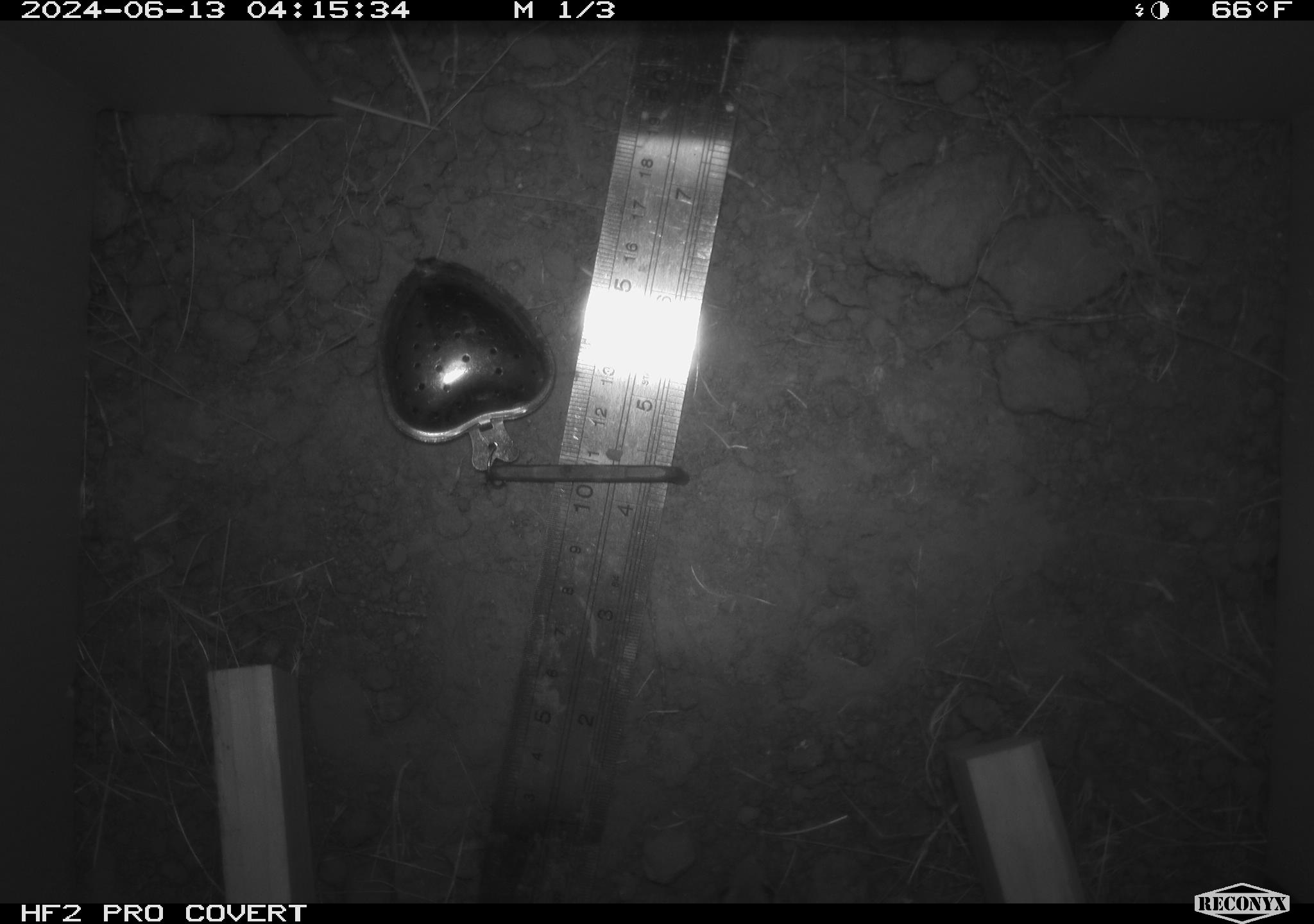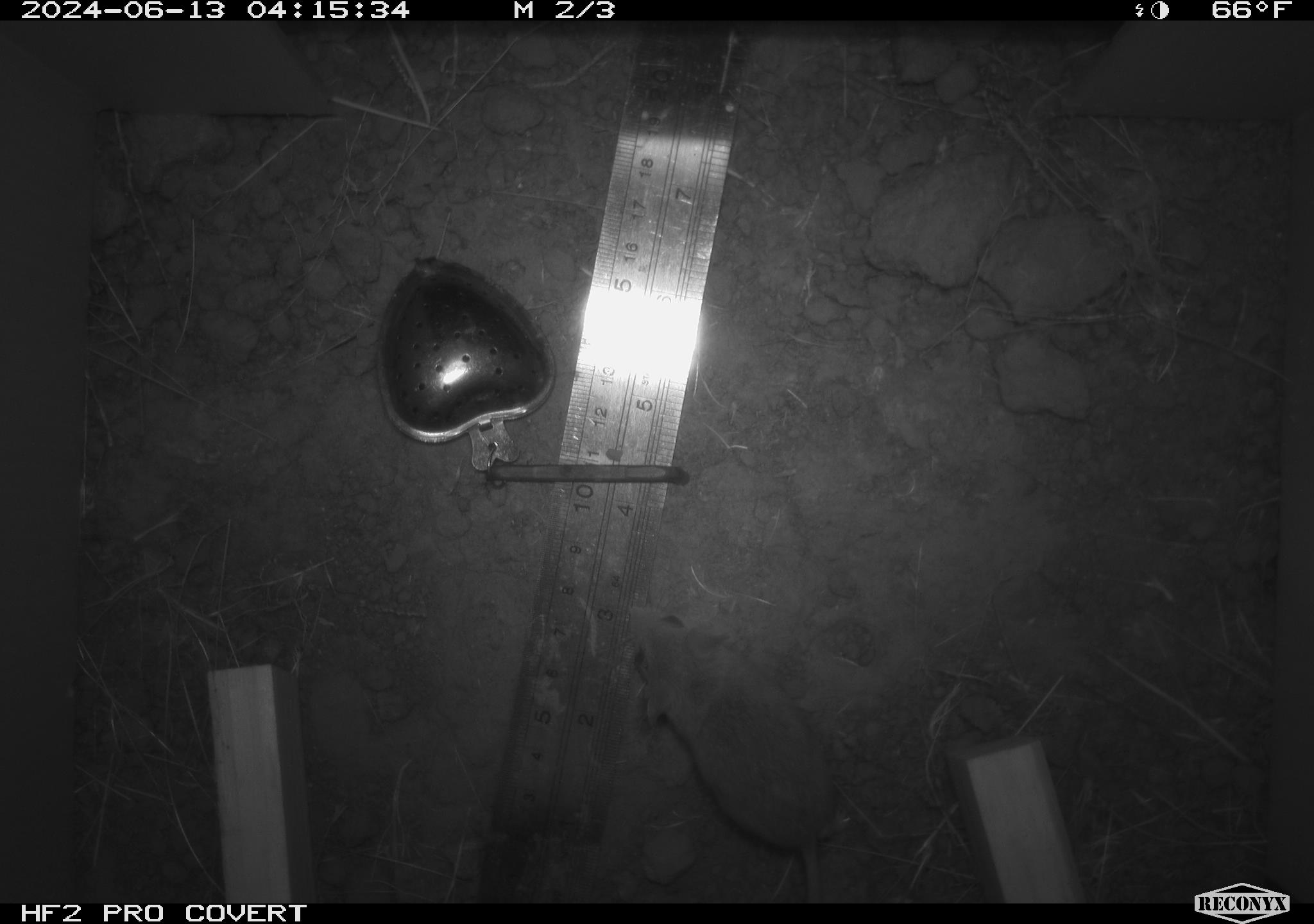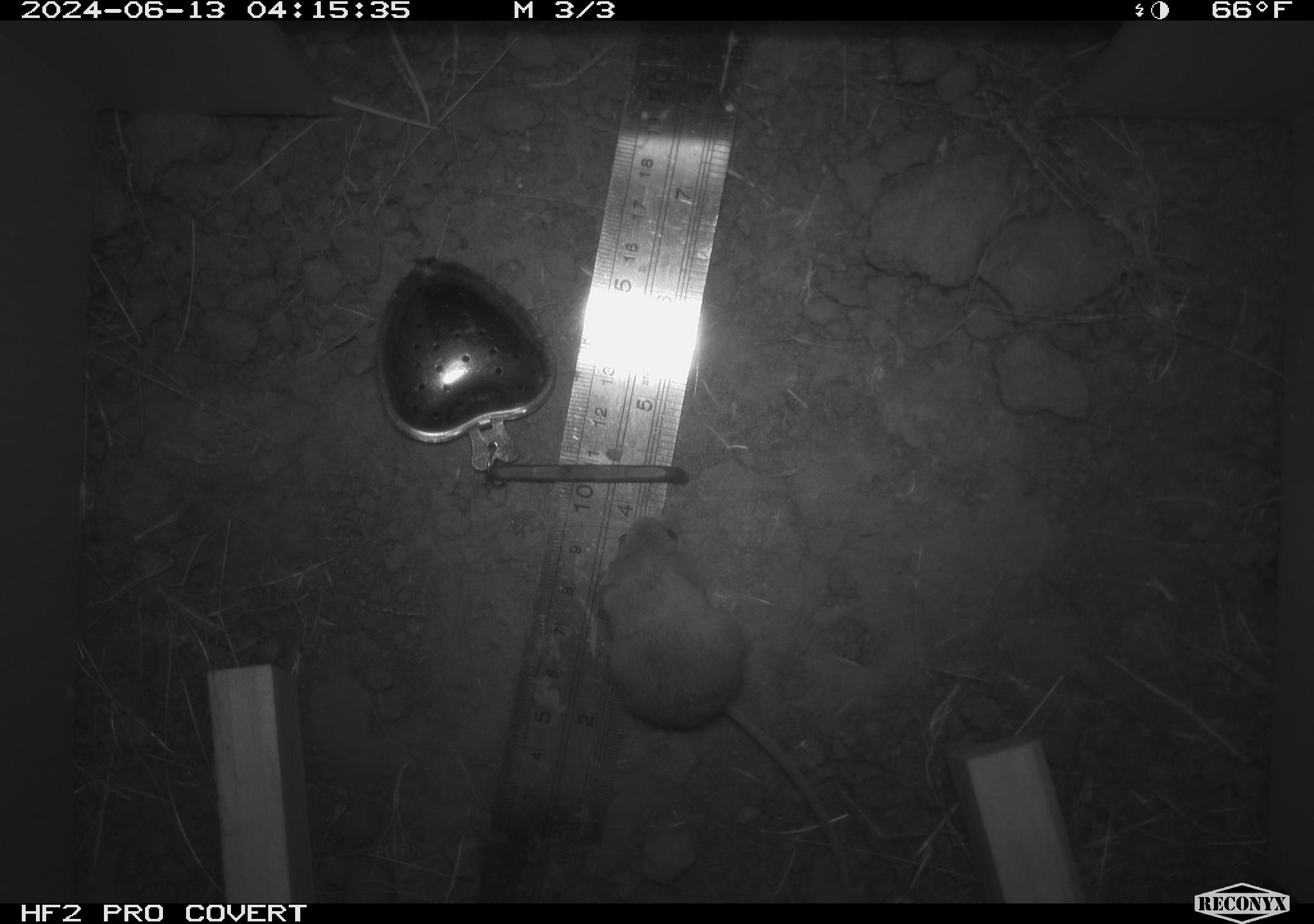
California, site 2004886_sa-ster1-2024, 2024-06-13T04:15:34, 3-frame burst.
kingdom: Animalia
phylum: Chordata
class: Mammalia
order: Rodentia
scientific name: Rodentia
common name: mouse species